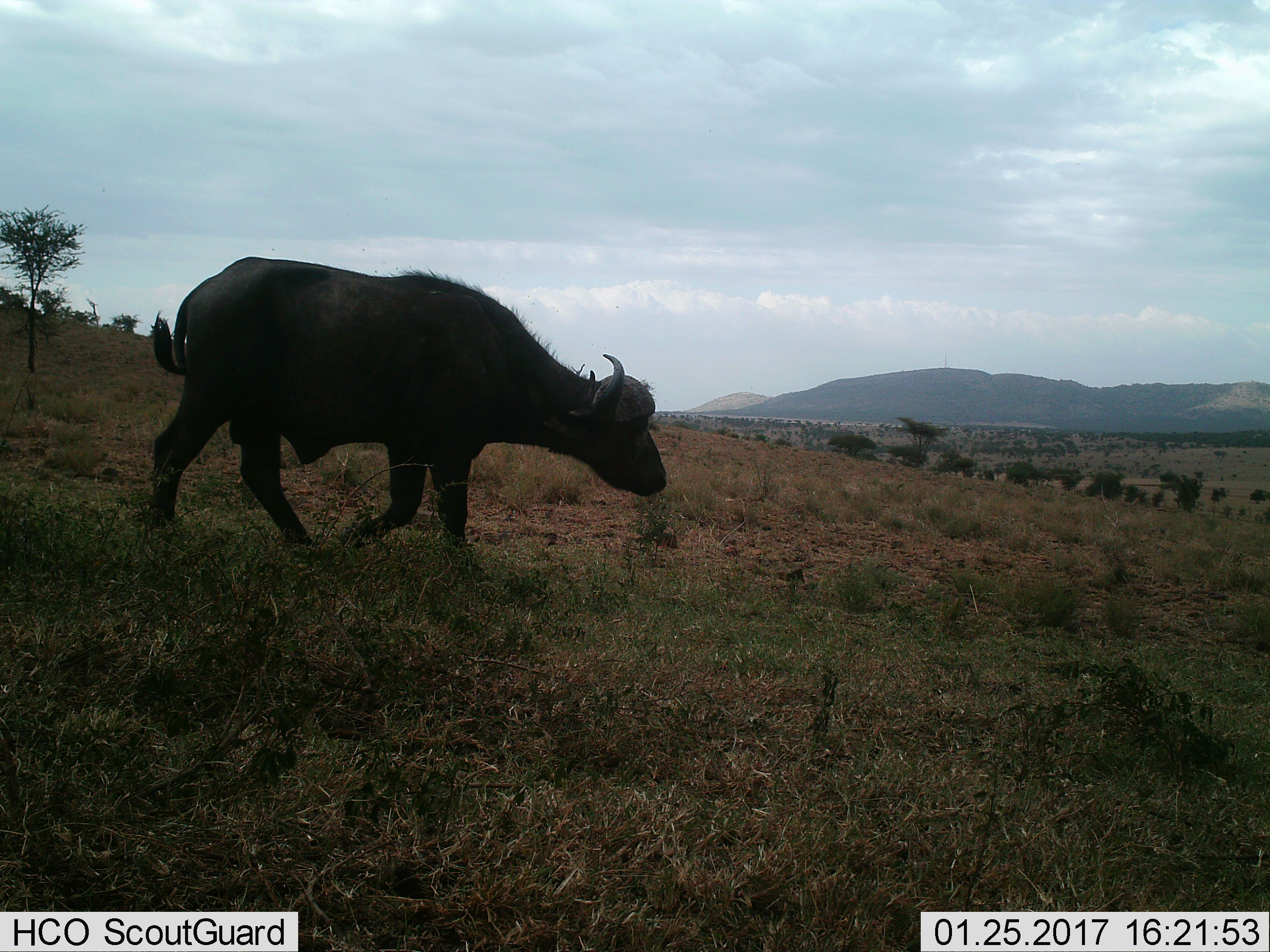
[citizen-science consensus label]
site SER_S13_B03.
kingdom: Animalia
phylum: Chordata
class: Mammalia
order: Artiodactyla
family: Bovidae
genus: Syncerus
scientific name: Syncerus caffer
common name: african buffalo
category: buffalo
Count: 1.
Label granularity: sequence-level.